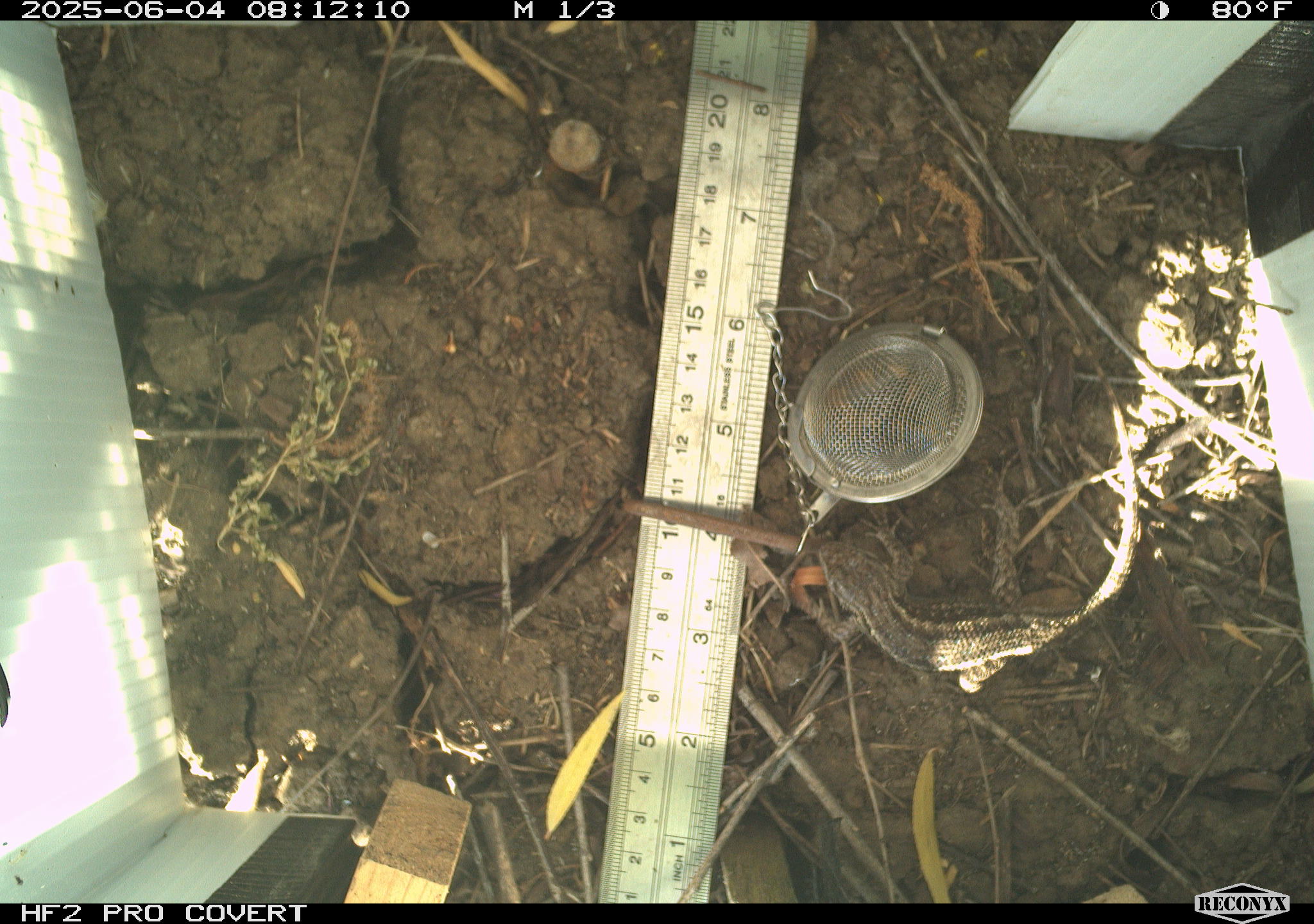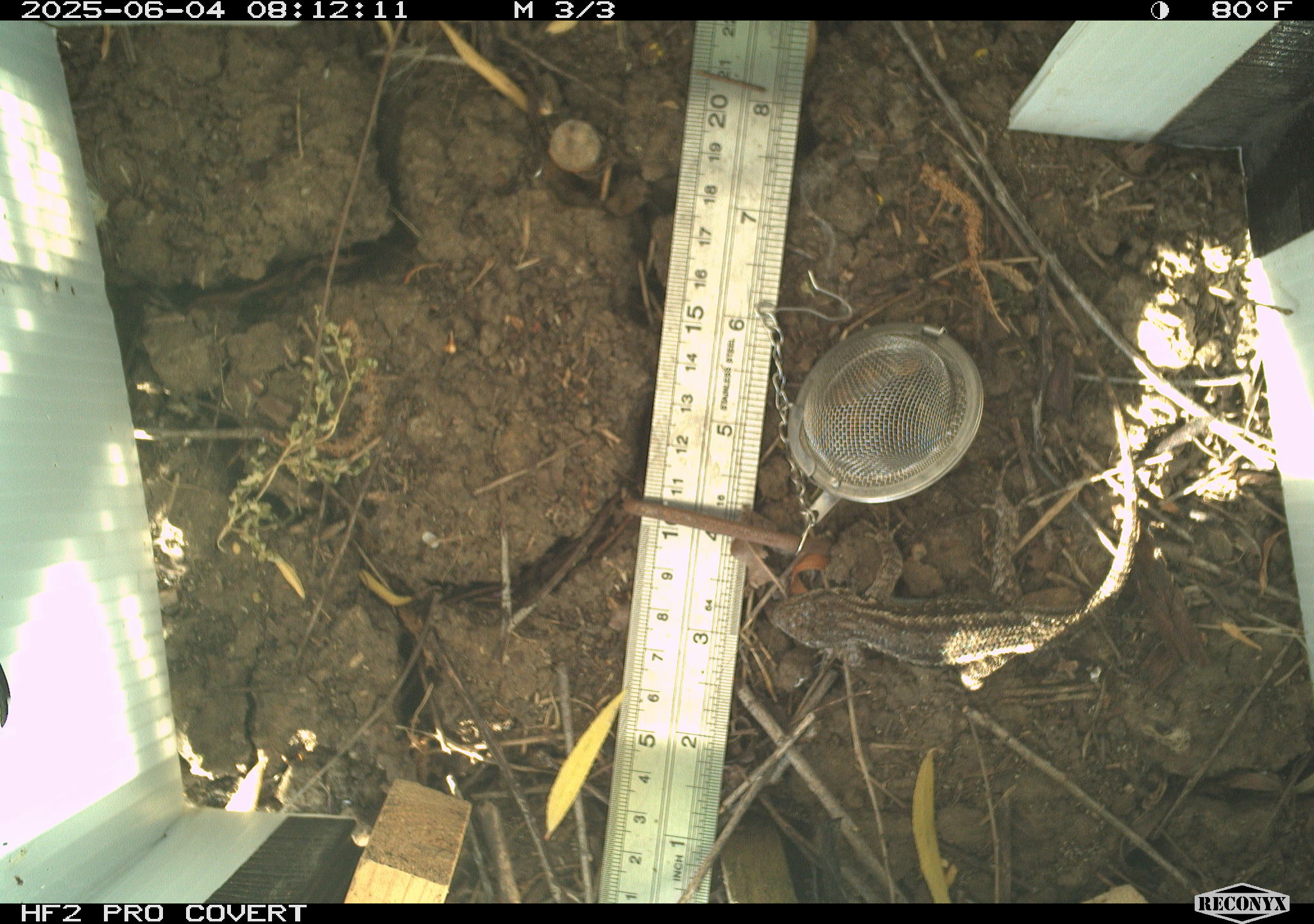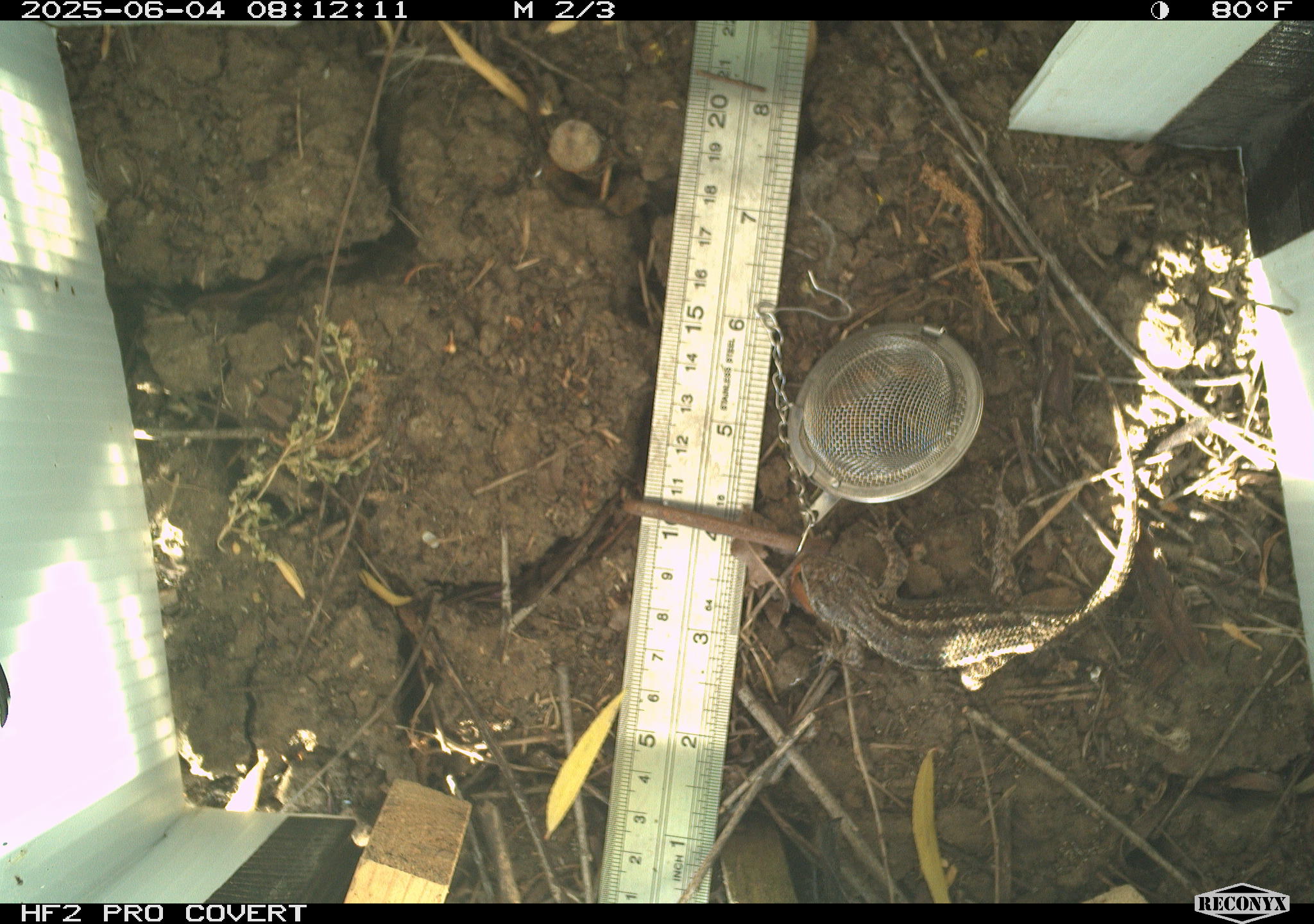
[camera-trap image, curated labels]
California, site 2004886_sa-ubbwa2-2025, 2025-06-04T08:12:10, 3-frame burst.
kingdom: Animalia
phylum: Chordata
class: Reptilia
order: Squamata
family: Phrynosomatidae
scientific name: Phrynosomatidae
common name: north american spiny lizards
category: sceloporus/uta species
Sceloporus/uta species (north american spiny lizards) (Phrynosomatidae).